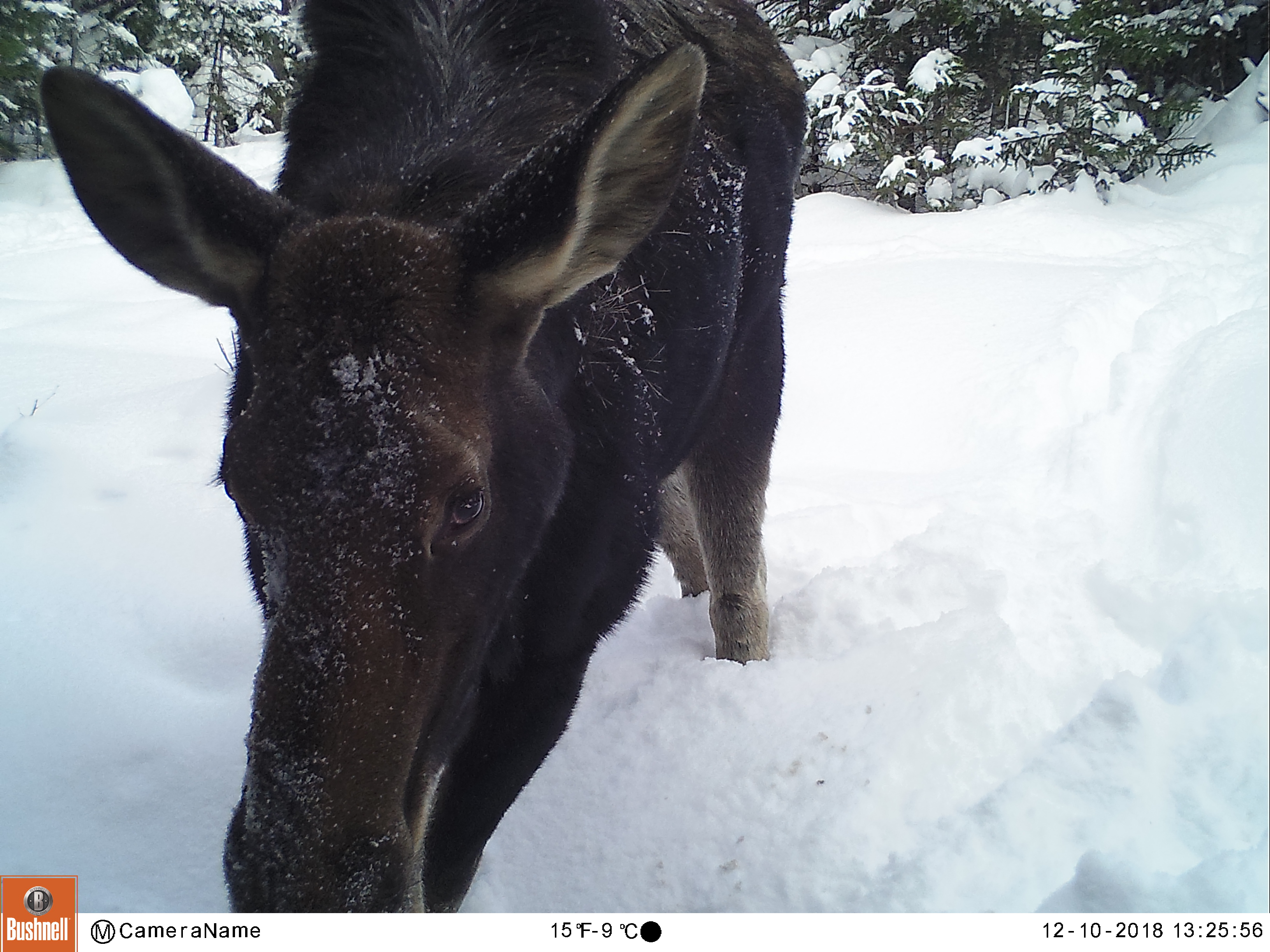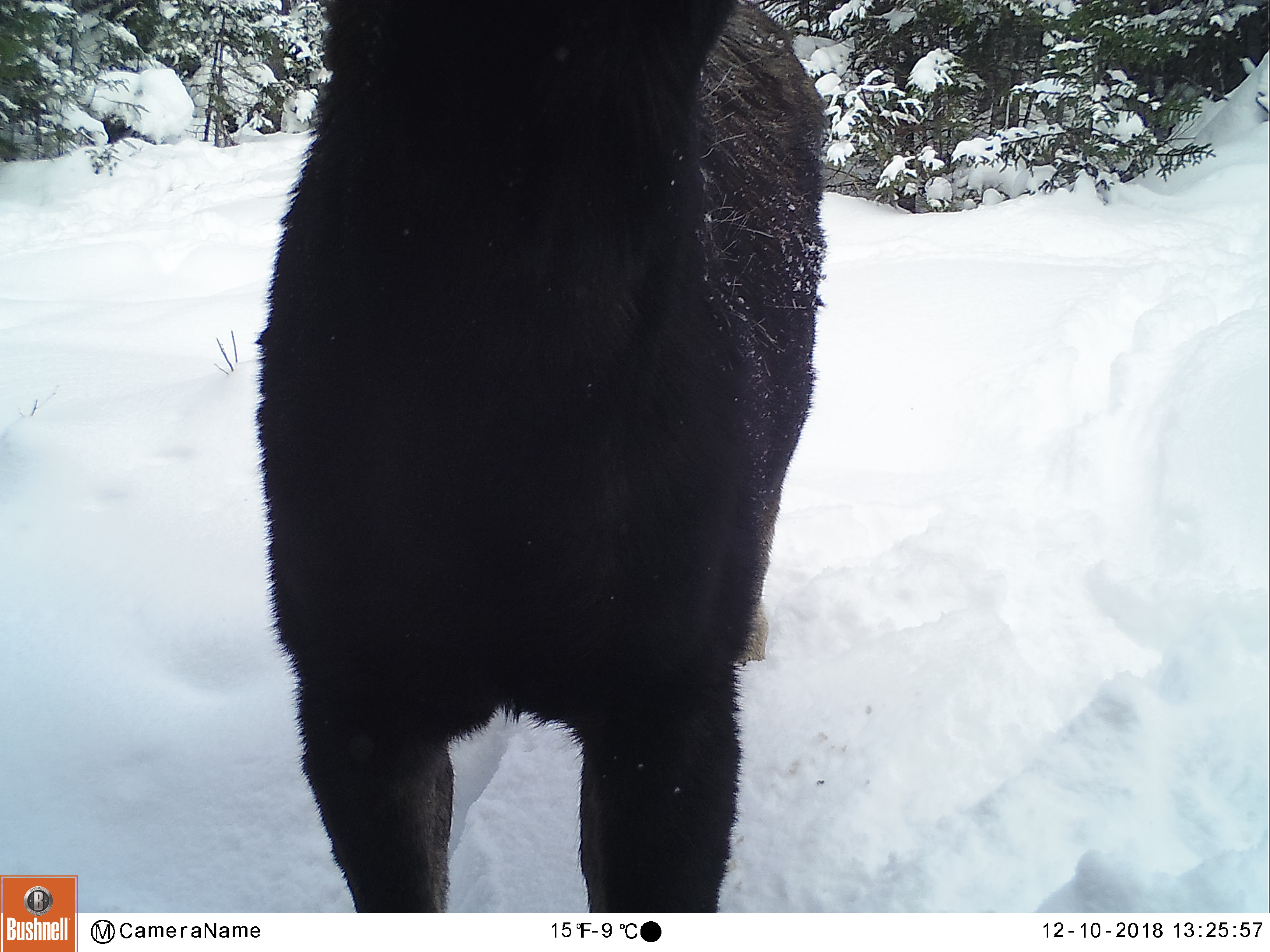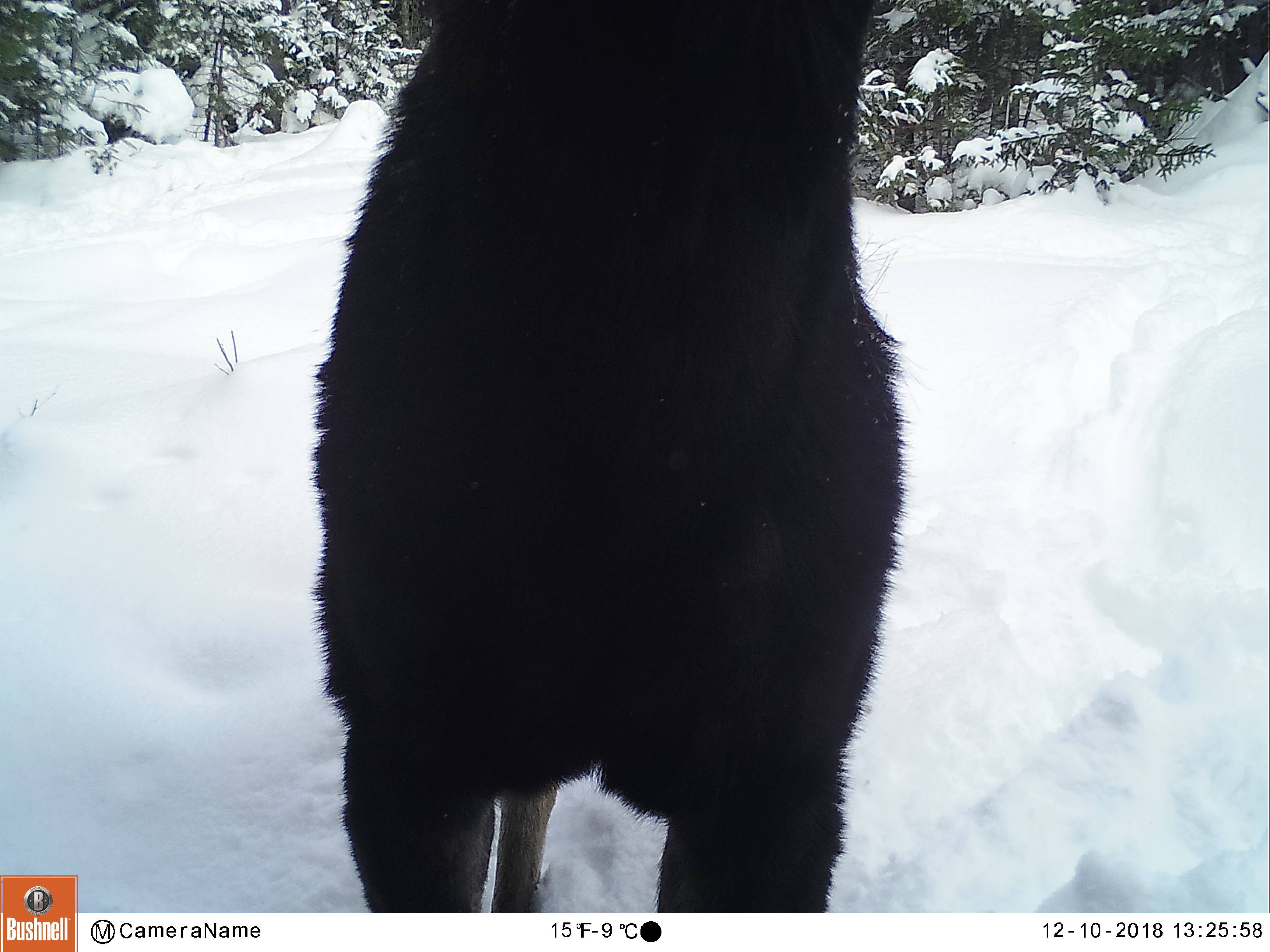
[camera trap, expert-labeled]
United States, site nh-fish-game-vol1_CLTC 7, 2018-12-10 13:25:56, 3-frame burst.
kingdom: Animalia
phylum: Chordata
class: Mammalia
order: Artiodactyla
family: Cervidae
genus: Alces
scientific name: Alces alces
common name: moose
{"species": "moose (Alces alces)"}